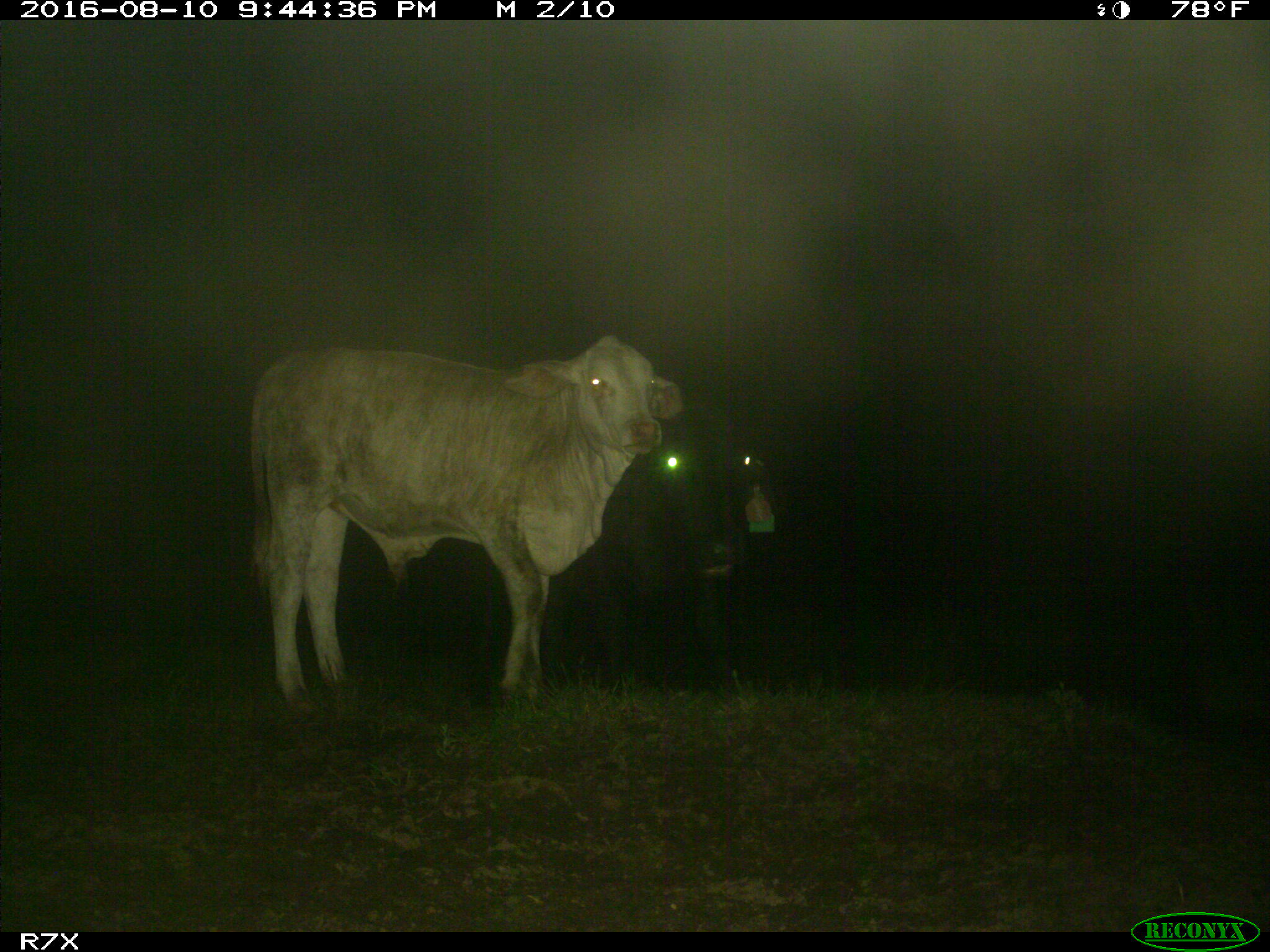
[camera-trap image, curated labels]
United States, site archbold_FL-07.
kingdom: Animalia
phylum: Chordata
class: Mammalia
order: Artiodactyla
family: Bovidae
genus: Bos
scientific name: Bos taurus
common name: domestic cow